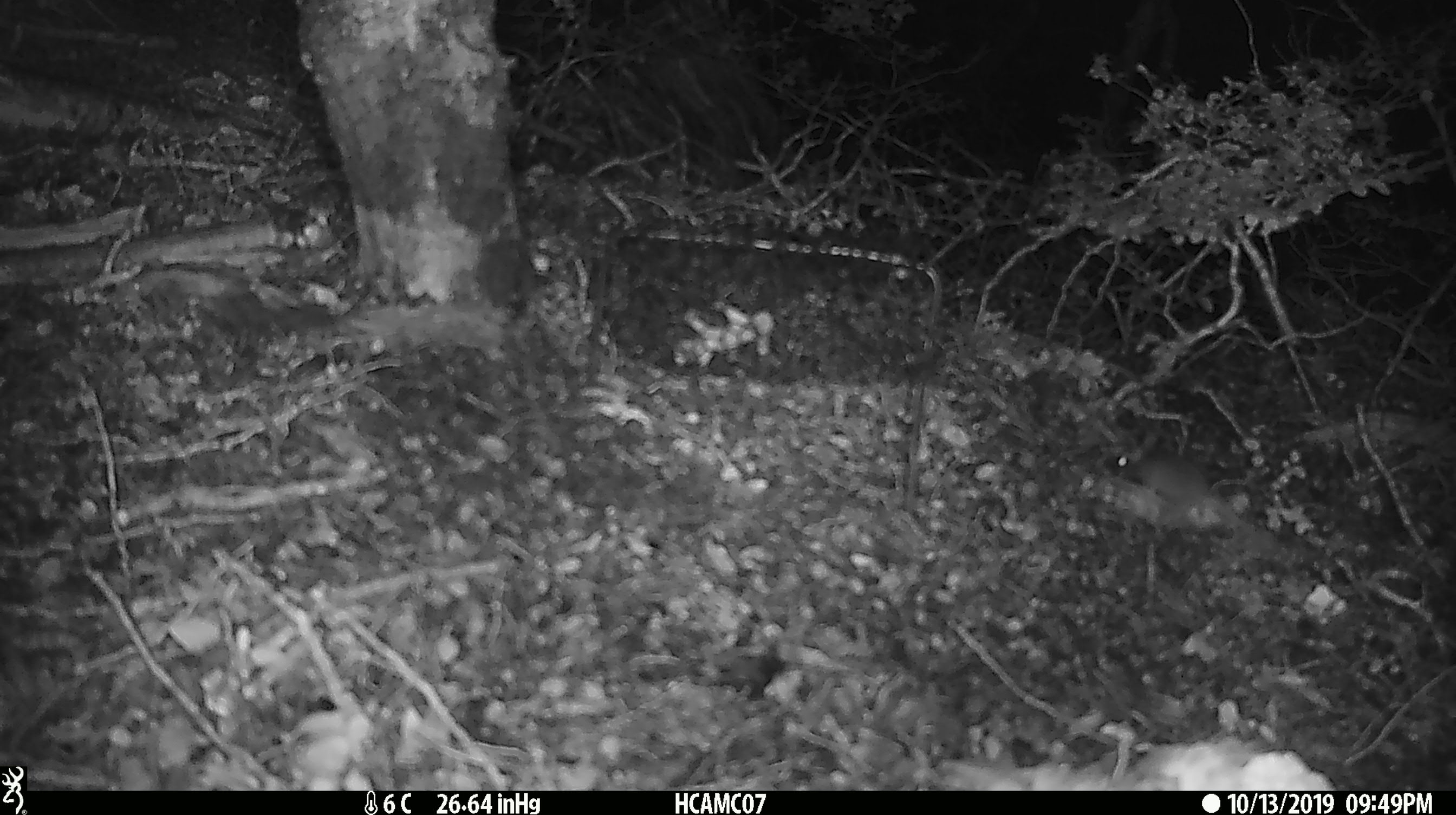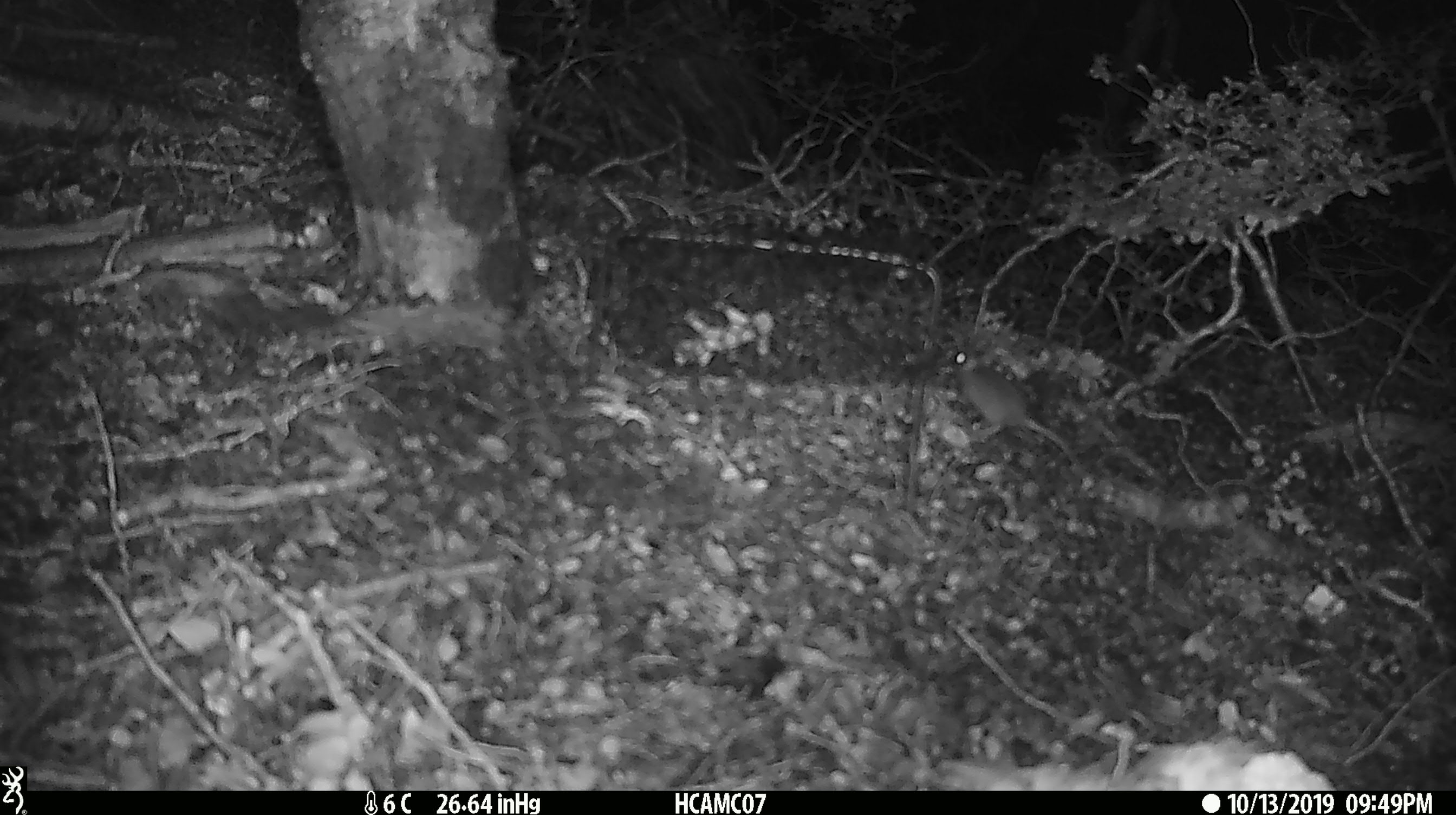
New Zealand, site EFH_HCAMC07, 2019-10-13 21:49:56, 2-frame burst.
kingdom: Animalia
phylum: Chordata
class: Mammalia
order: Rodentia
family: Muridae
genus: Mus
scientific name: Mus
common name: mouse